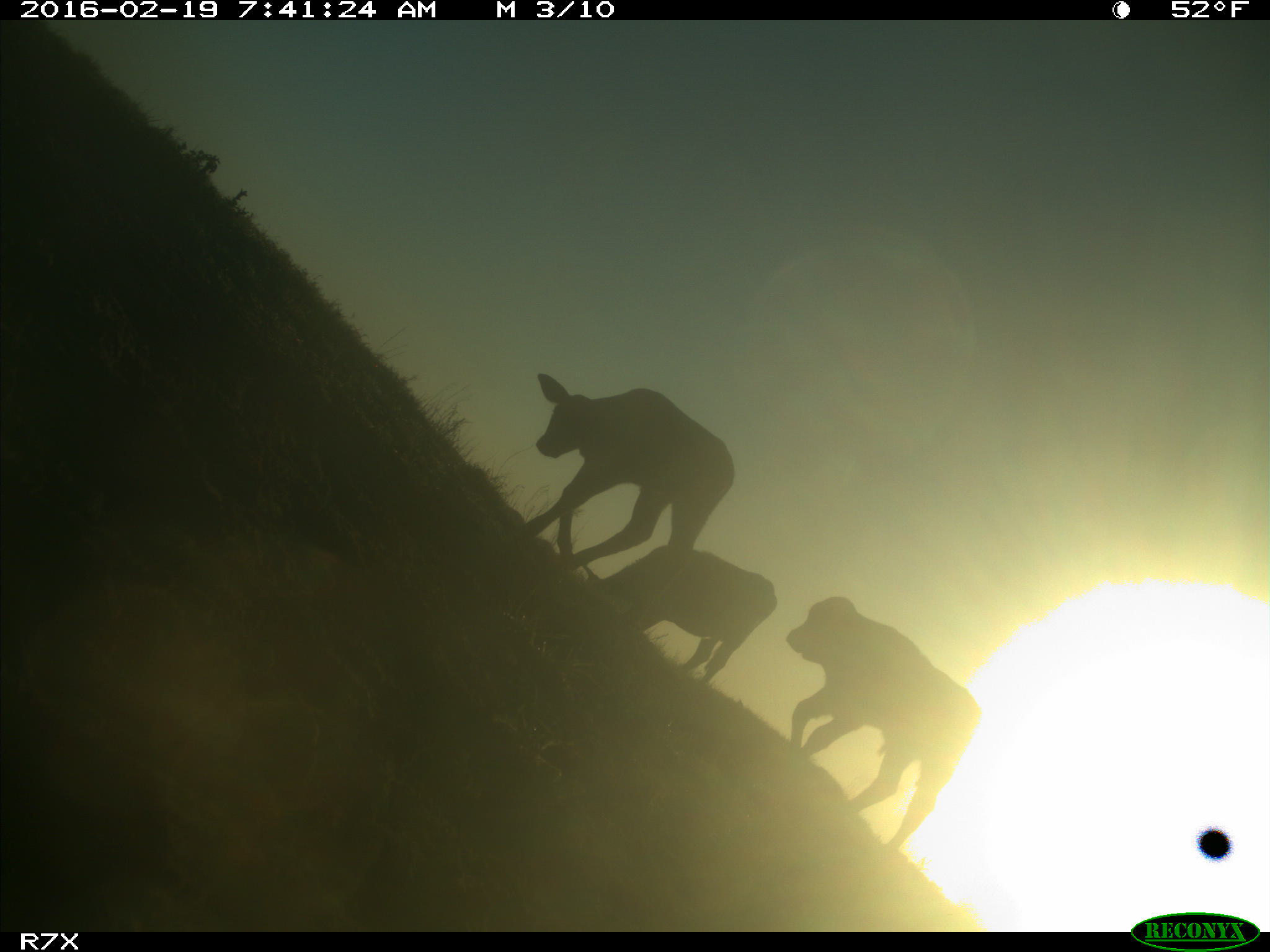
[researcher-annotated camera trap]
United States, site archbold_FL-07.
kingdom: Animalia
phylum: Chordata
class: Mammalia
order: Artiodactyla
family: Bovidae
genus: Bos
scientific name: Bos taurus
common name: domestic cow